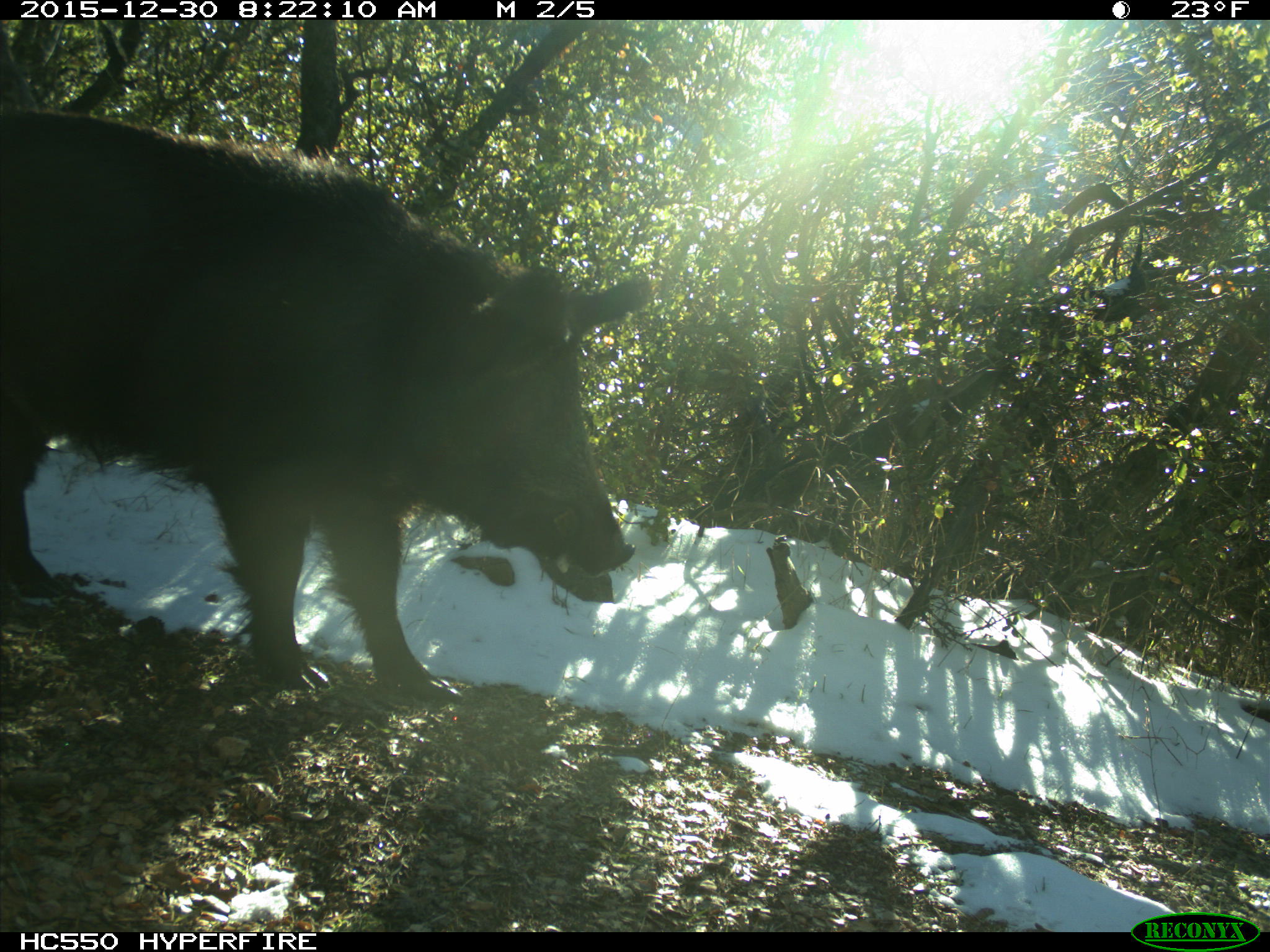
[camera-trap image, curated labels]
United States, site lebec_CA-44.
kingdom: Animalia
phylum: Chordata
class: Mammalia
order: Artiodactyla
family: Suidae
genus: Sus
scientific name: Sus scrofa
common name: wild boar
Sus scrofa (wild boar).